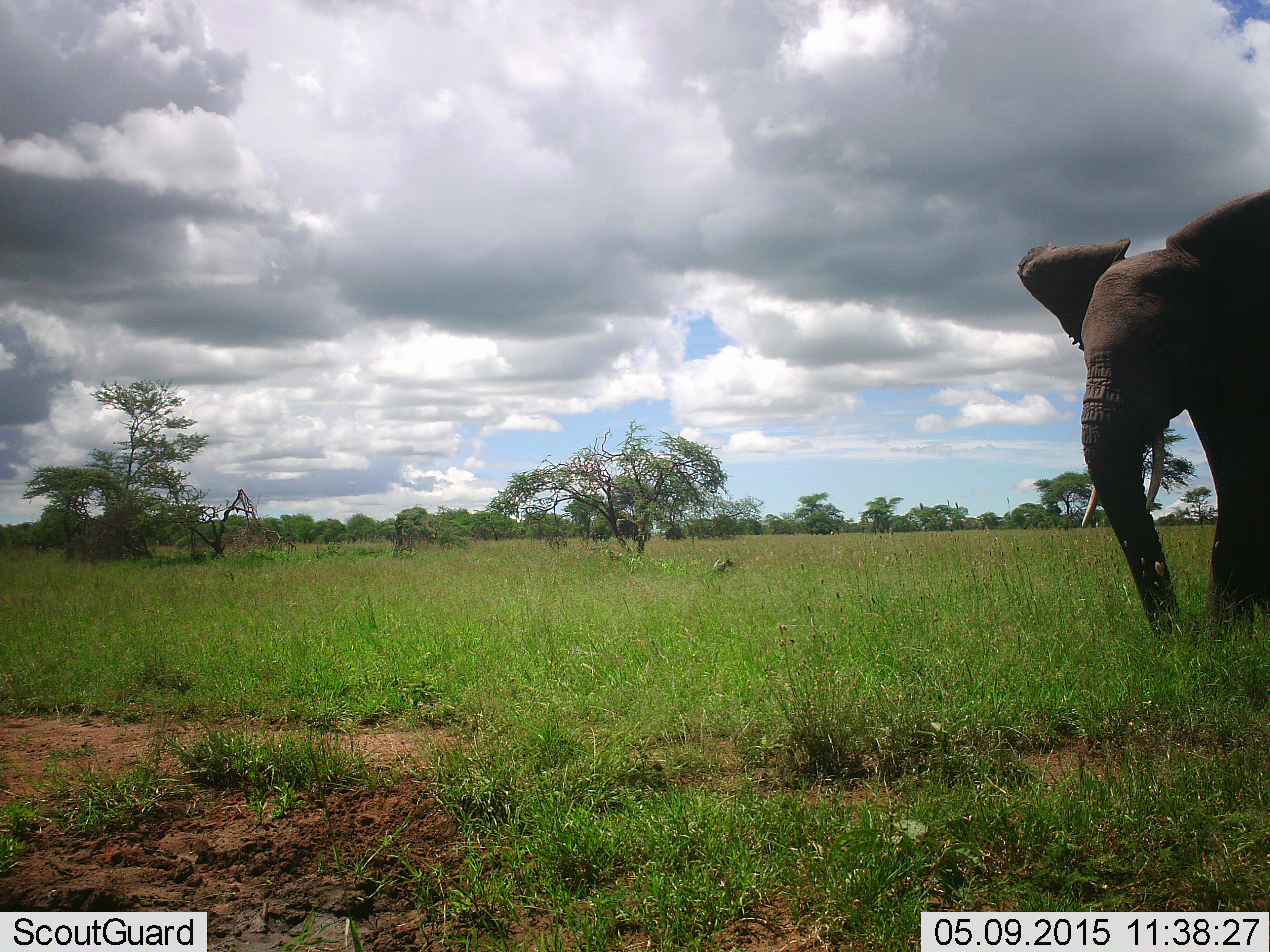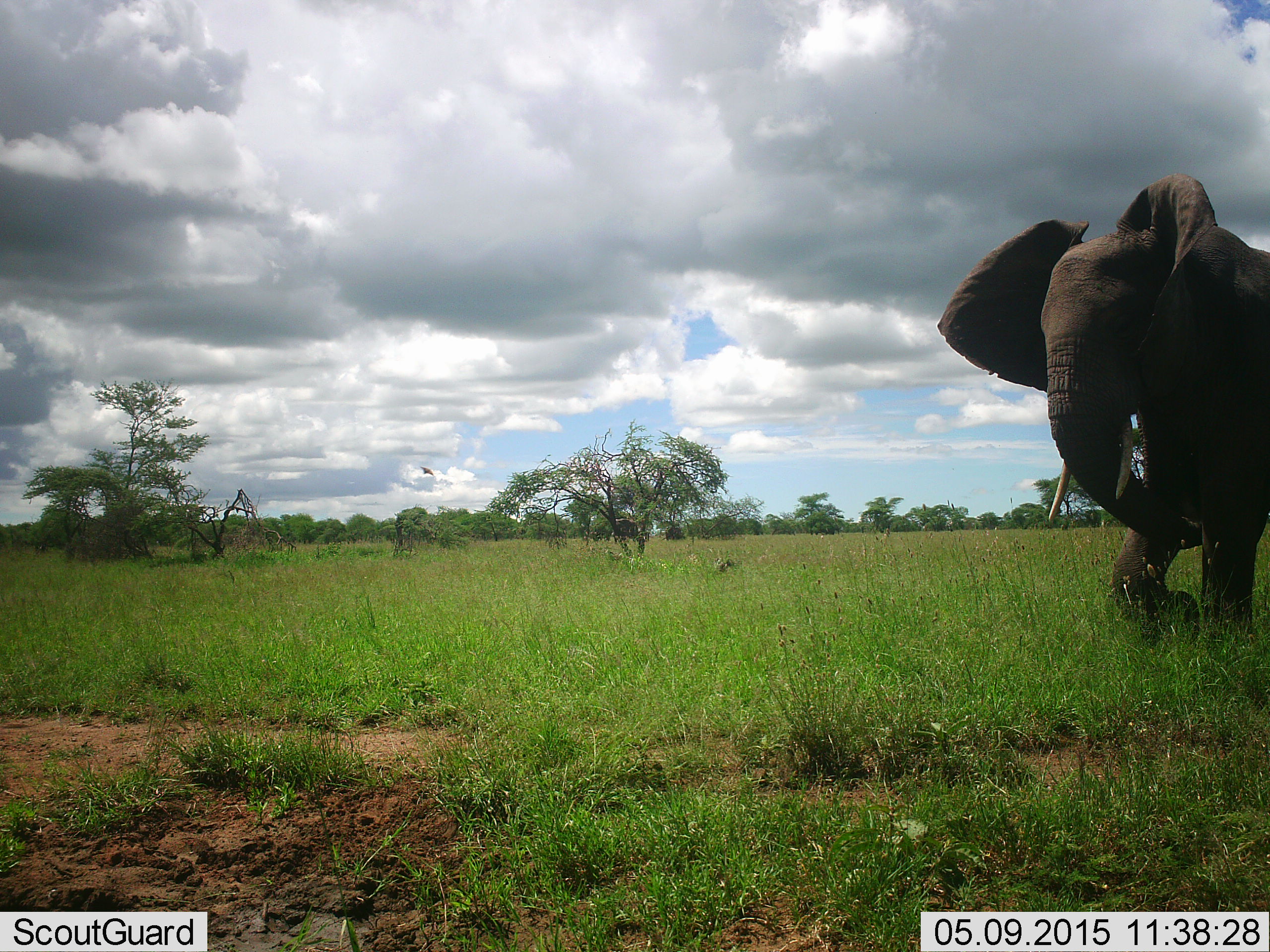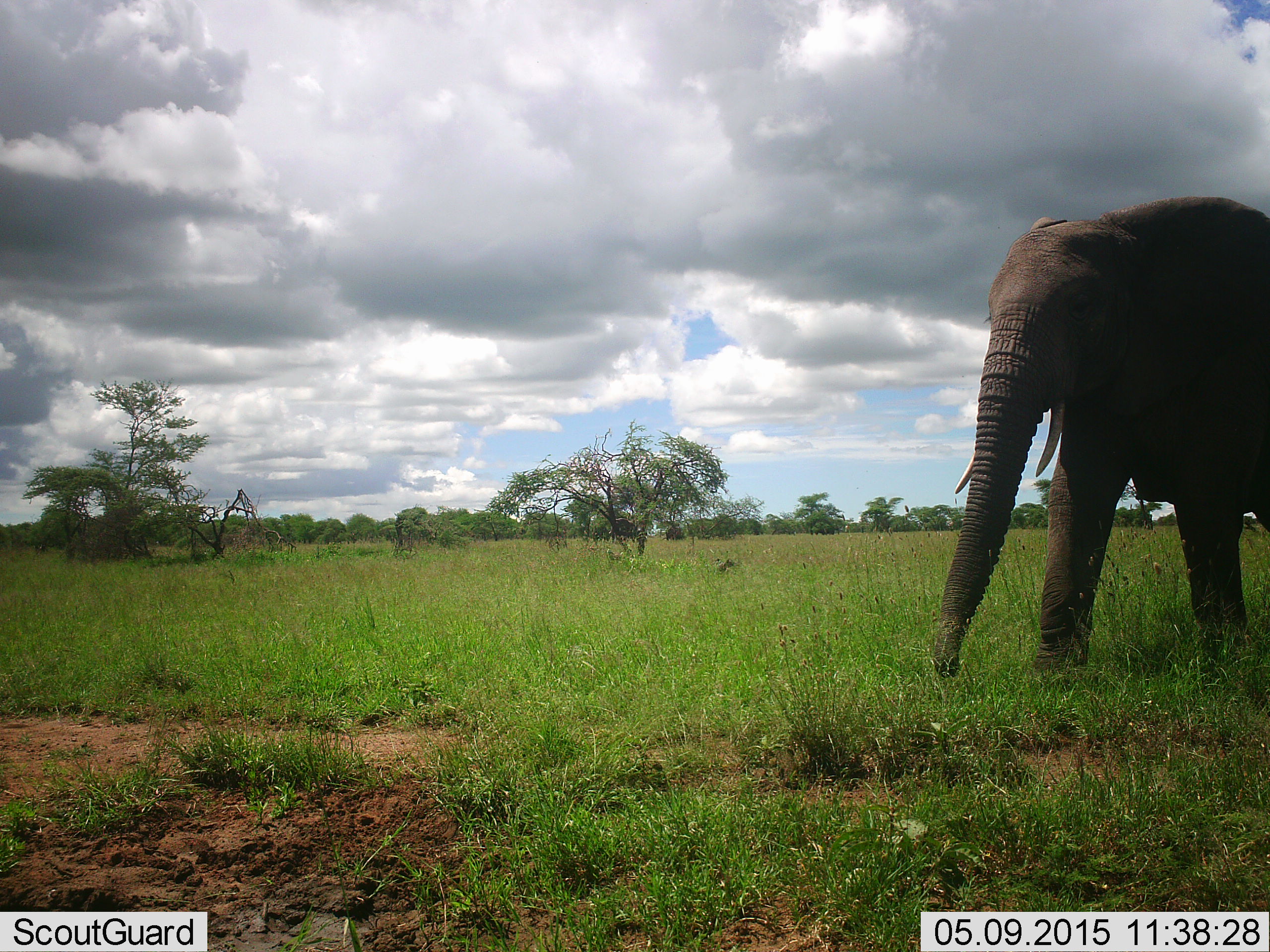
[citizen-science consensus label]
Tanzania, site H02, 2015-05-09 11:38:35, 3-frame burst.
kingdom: Animalia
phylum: Chordata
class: Mammalia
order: Proboscidea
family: Elephantidae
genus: Loxodonta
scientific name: Loxodonta africana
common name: african bush elephant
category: elephant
Elephant (african bush elephant) (Loxodonta africana), count 1. Behavior (volunteer vote fractions): standing 0%, resting 0%, moving 100%, interacting 0%. Young present (vote fraction): 0%. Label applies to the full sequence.